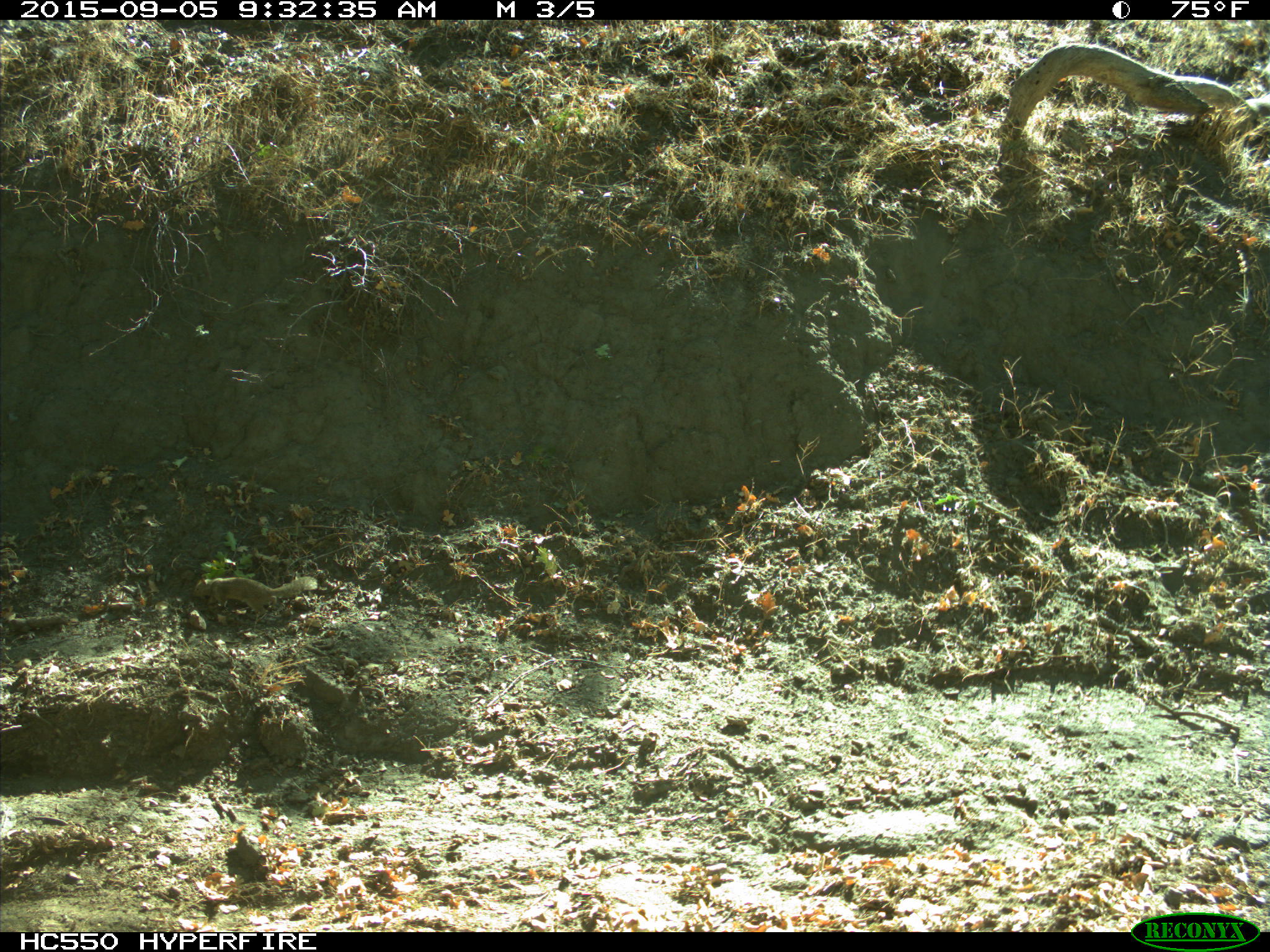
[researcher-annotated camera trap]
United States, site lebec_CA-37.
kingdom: Animalia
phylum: Chordata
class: Mammalia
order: Rodentia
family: Sciuridae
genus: Otospermophilus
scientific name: Otospermophilus beecheyi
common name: california ground squirrel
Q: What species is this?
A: Otospermophilus beecheyi (california ground squirrel).